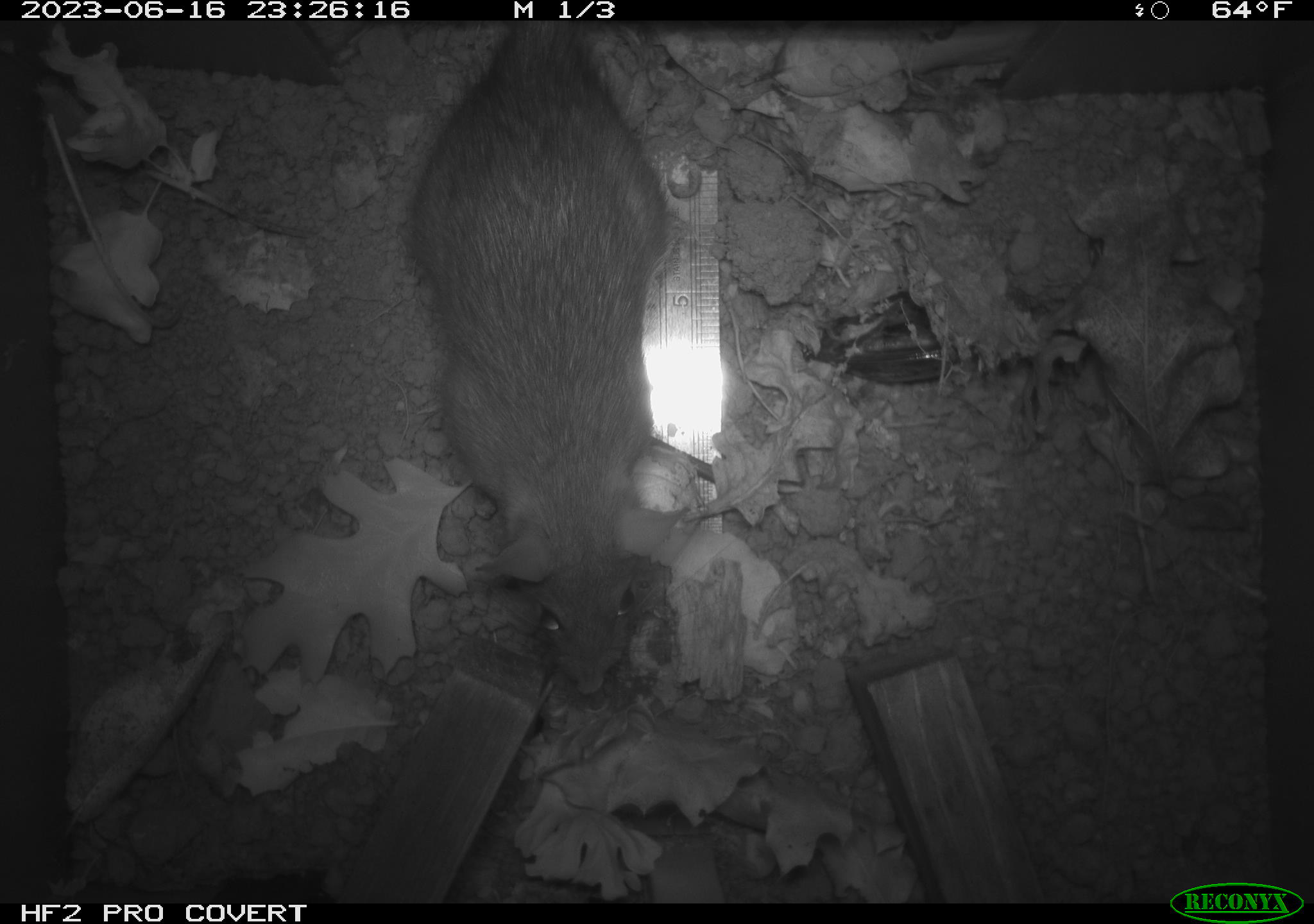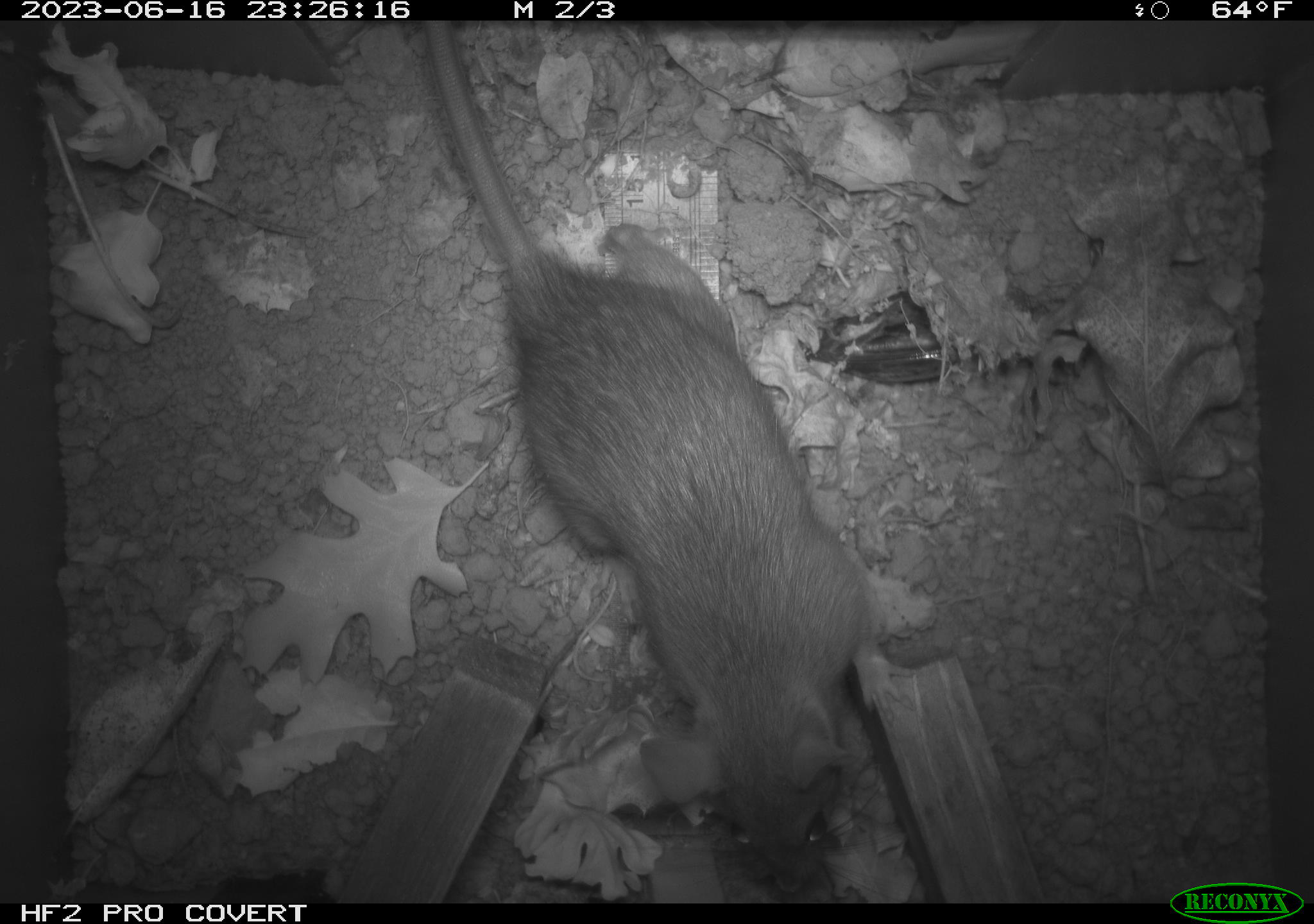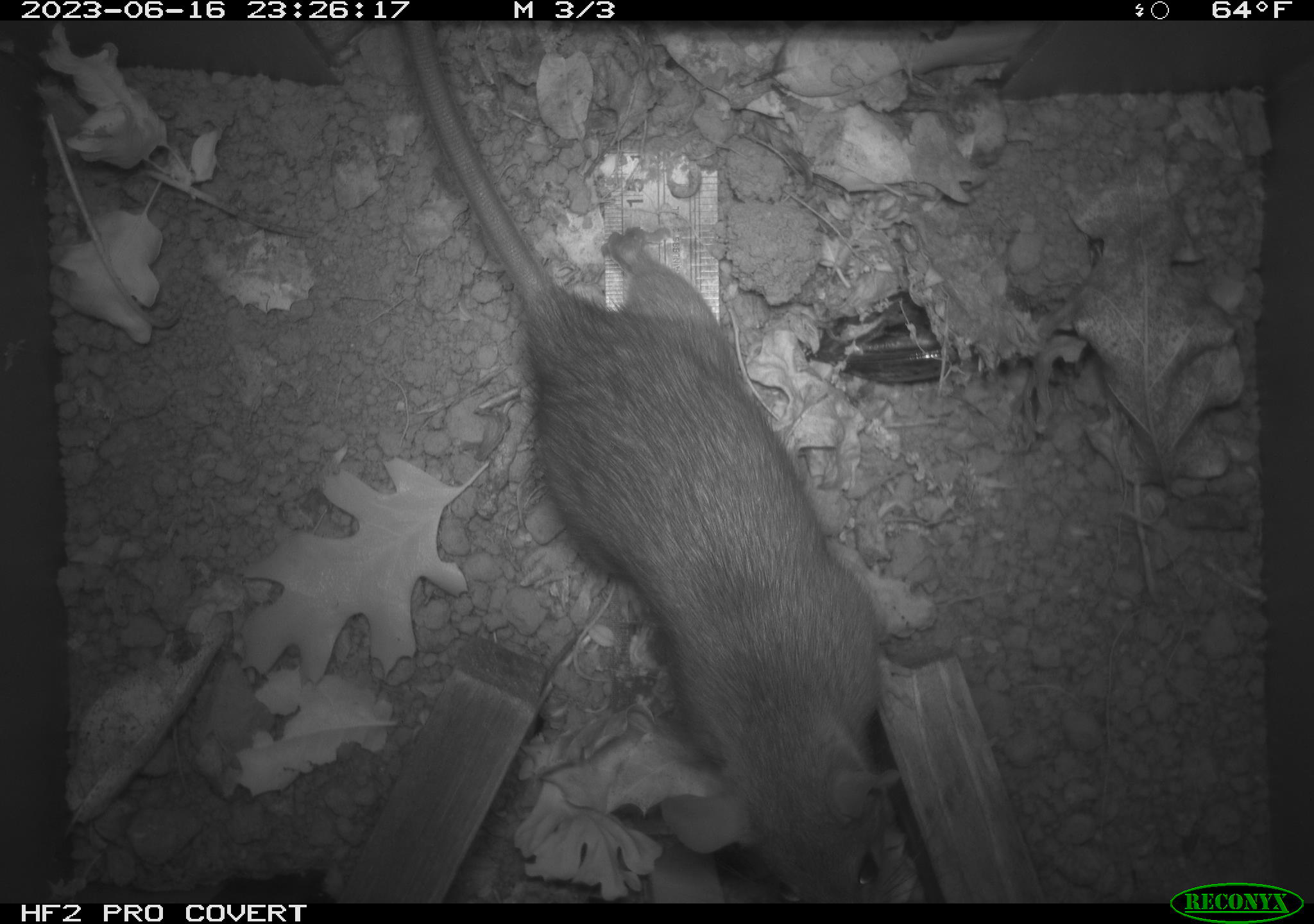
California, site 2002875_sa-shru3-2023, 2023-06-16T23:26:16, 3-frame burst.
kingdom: Animalia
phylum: Chordata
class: Mammalia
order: Rodentia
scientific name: Rodentia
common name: mouse species